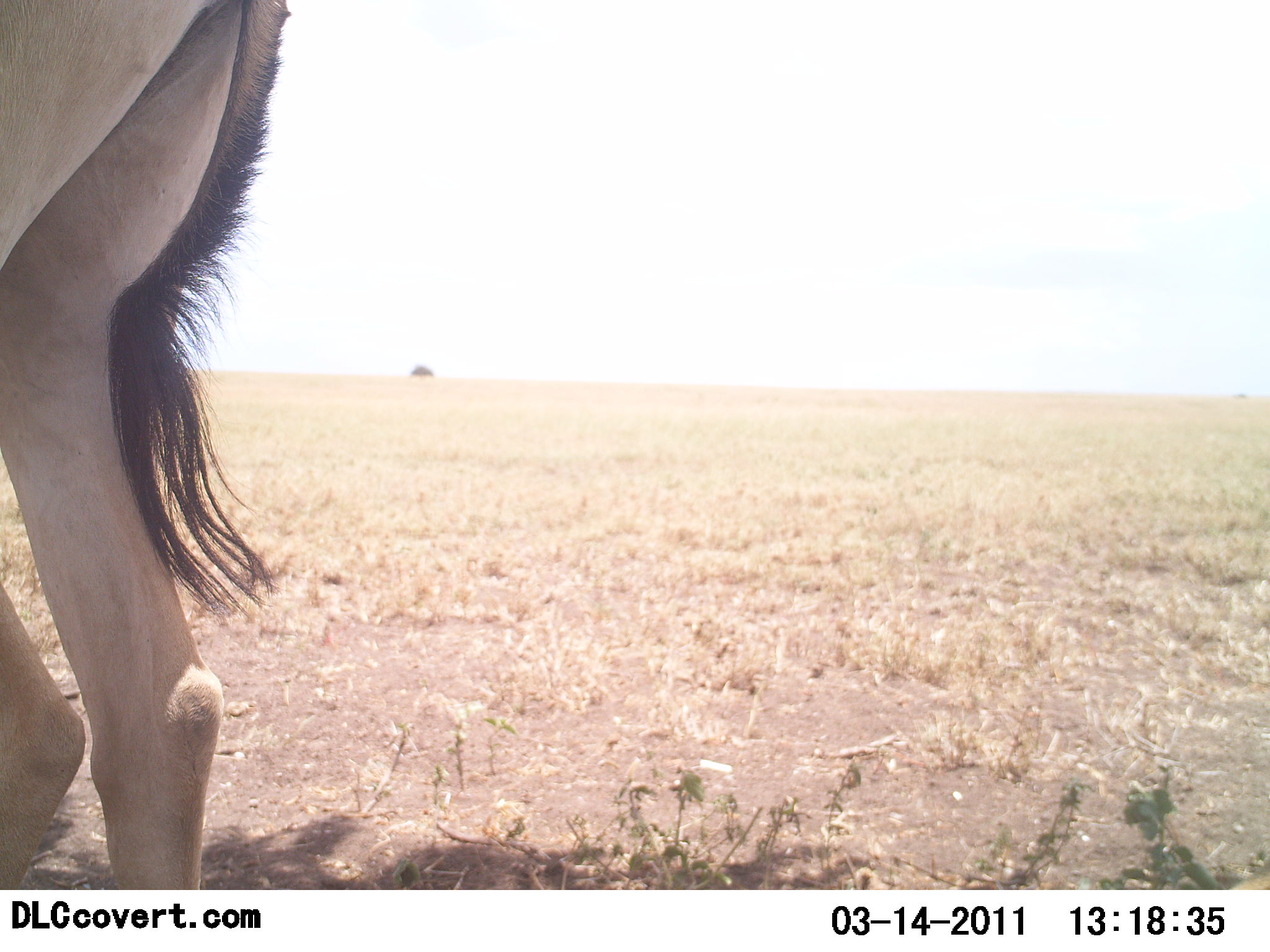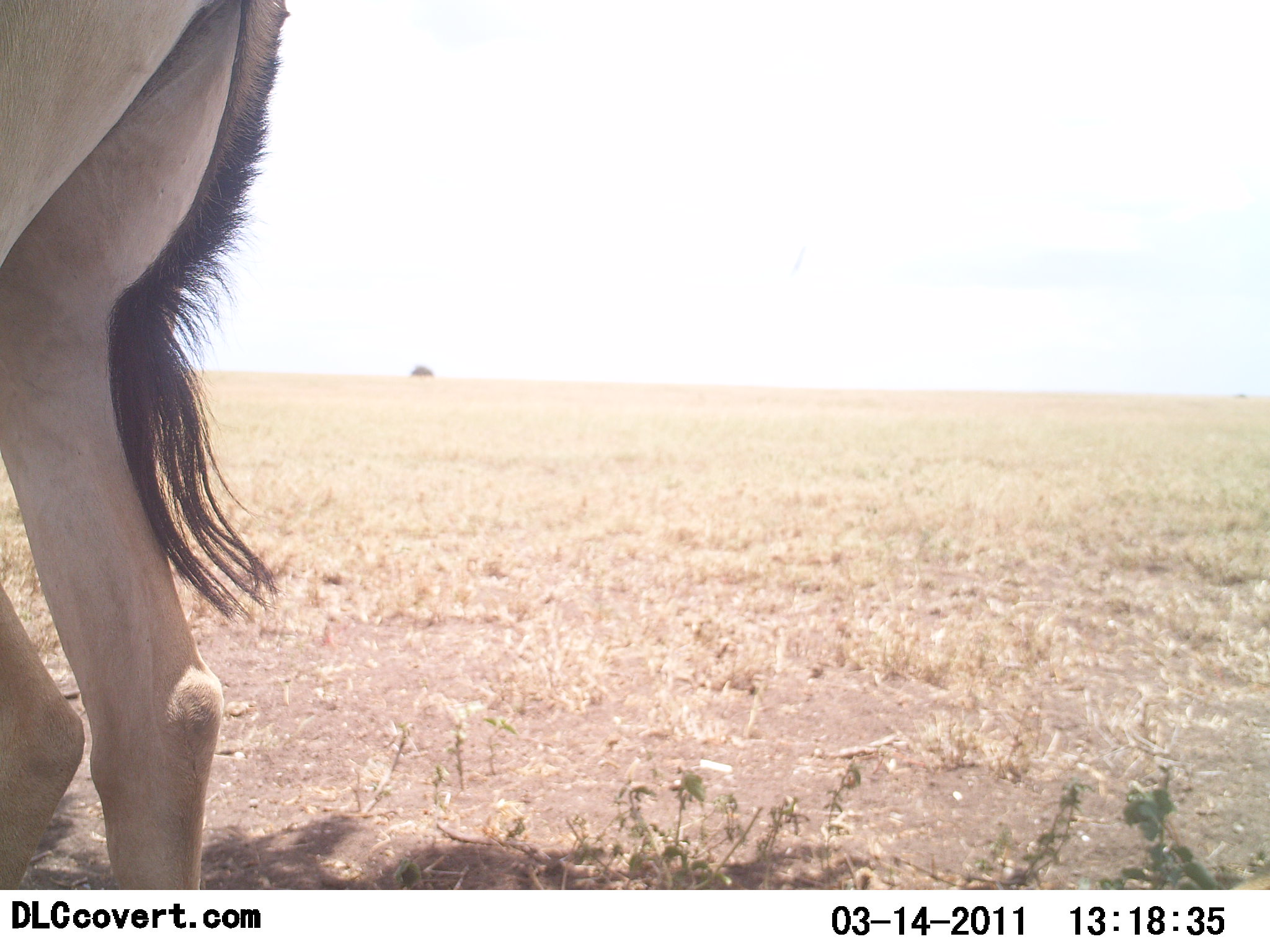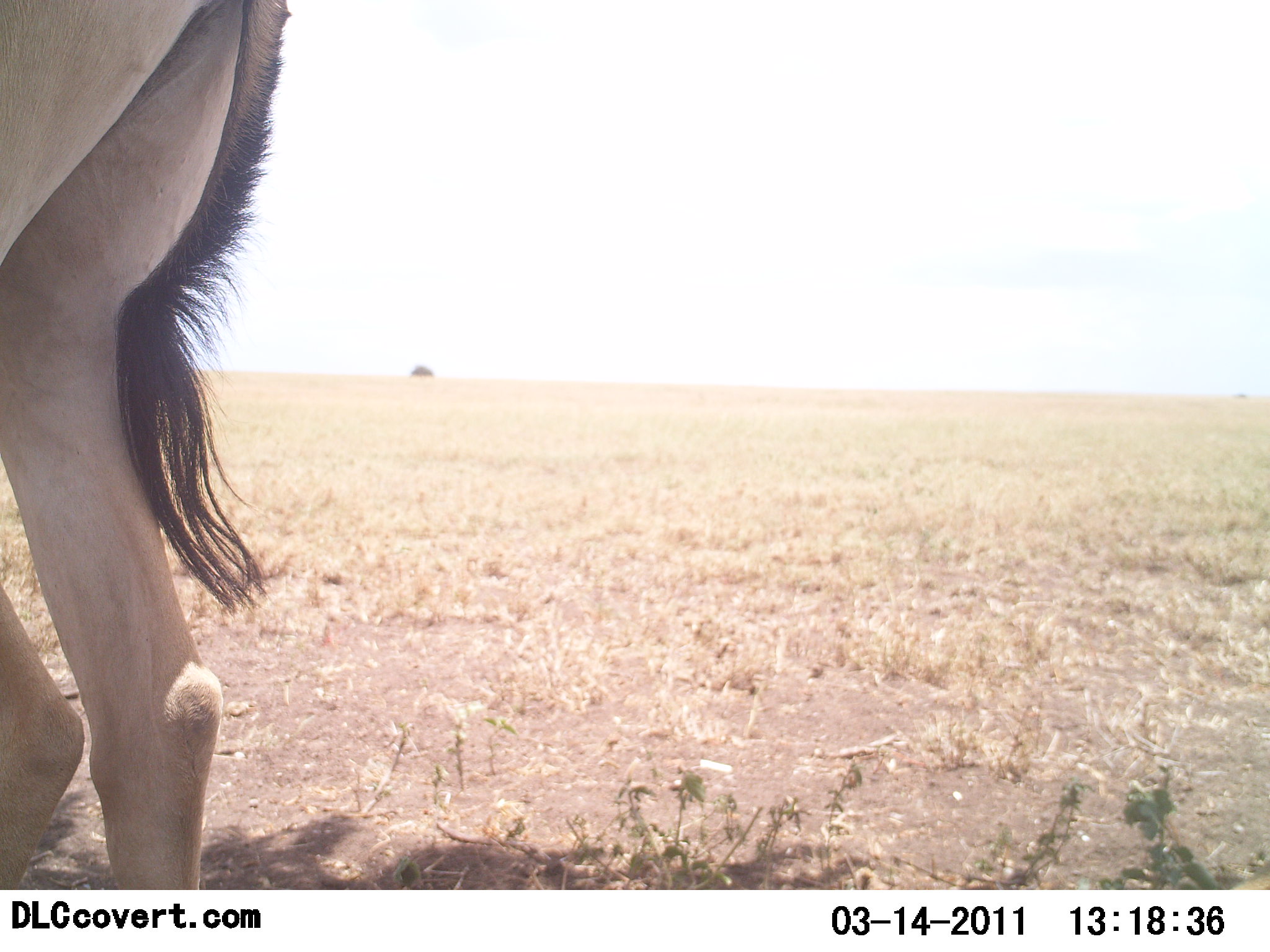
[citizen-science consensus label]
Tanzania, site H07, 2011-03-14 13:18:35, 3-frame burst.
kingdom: Animalia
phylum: Chordata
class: Mammalia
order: Artiodactyla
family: Bovidae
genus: Alcelaphus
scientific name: Alcelaphus buselaphus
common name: hartebeest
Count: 1.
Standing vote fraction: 91%.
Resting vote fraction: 0%.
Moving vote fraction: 9%.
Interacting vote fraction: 0%.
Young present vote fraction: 0%.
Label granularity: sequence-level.